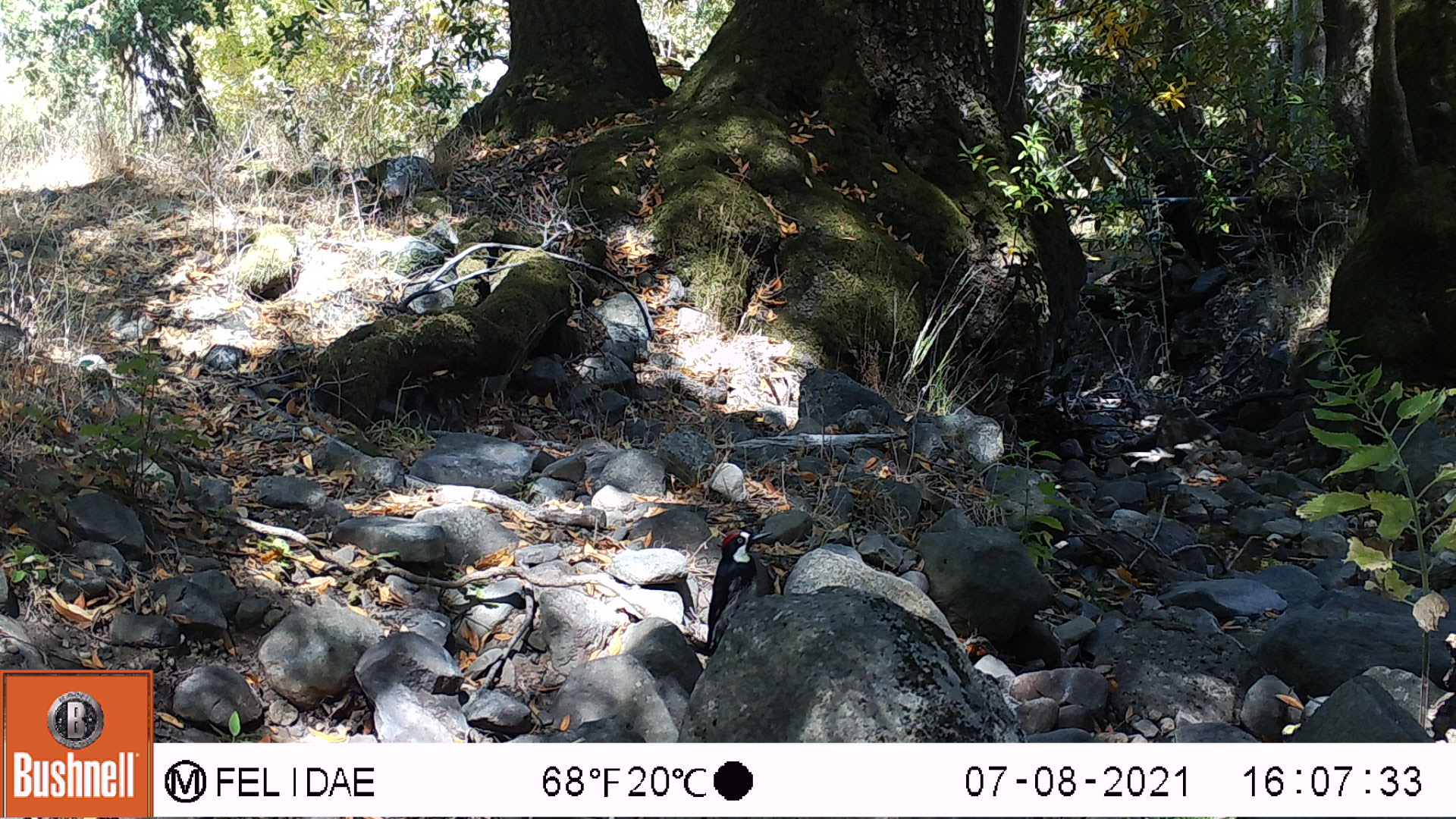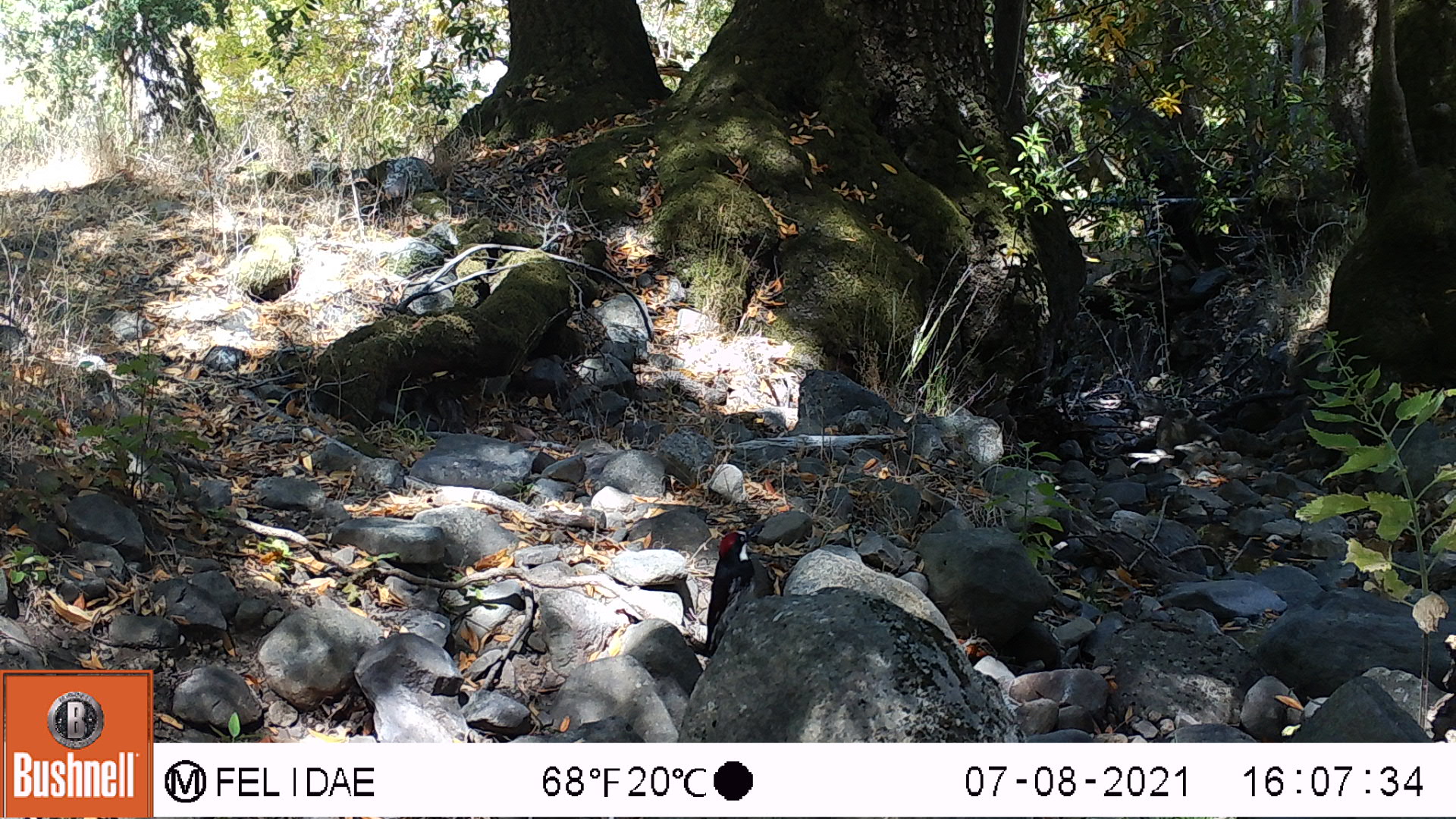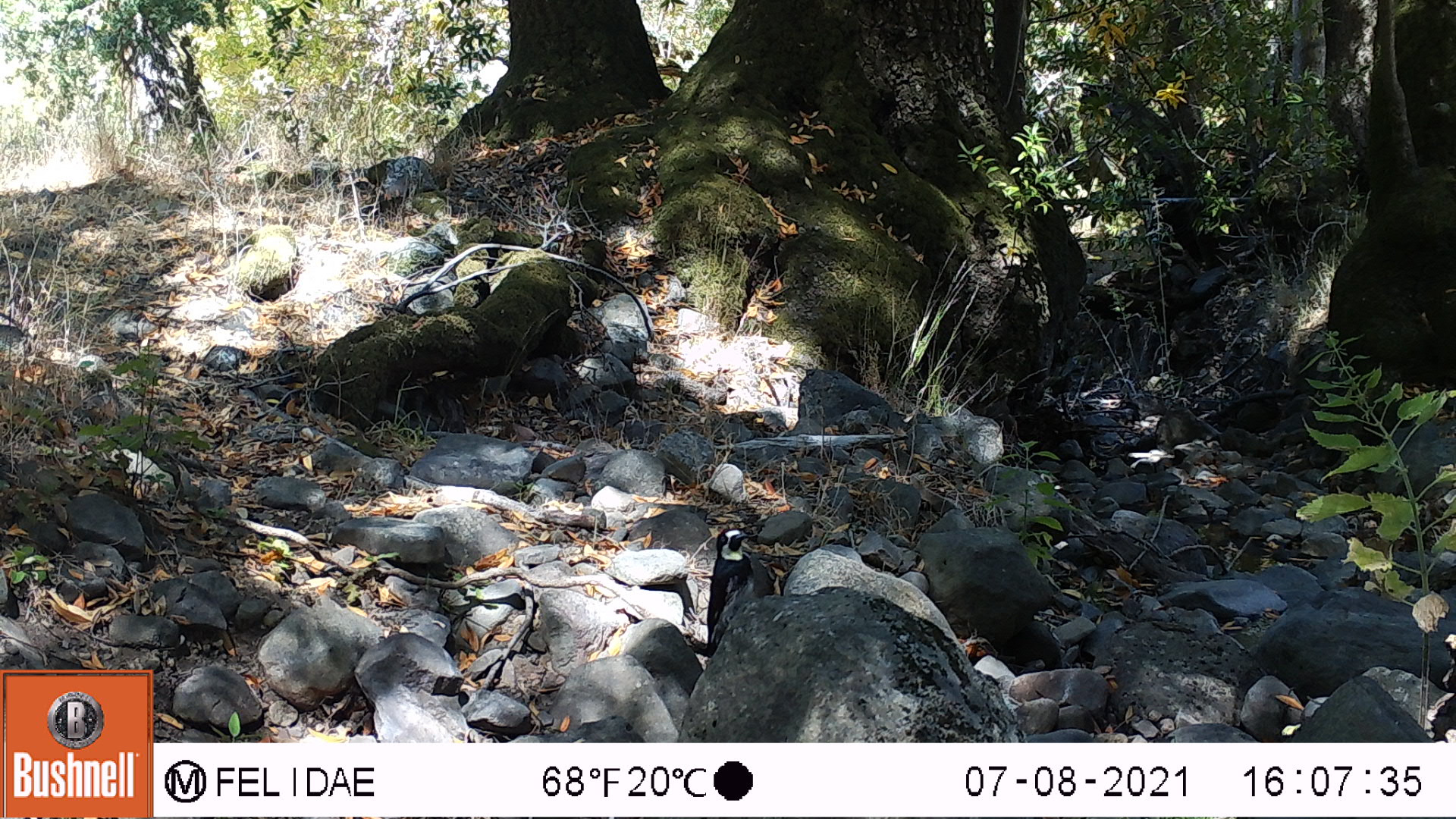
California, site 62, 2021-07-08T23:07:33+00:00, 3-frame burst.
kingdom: Animalia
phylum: Chordata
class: Aves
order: Piciformes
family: Picidae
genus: Melanerpes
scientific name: Melanerpes formicivorus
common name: acorn woodpecker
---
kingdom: Animalia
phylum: Chordata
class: Aves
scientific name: Aves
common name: bird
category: unknown bird